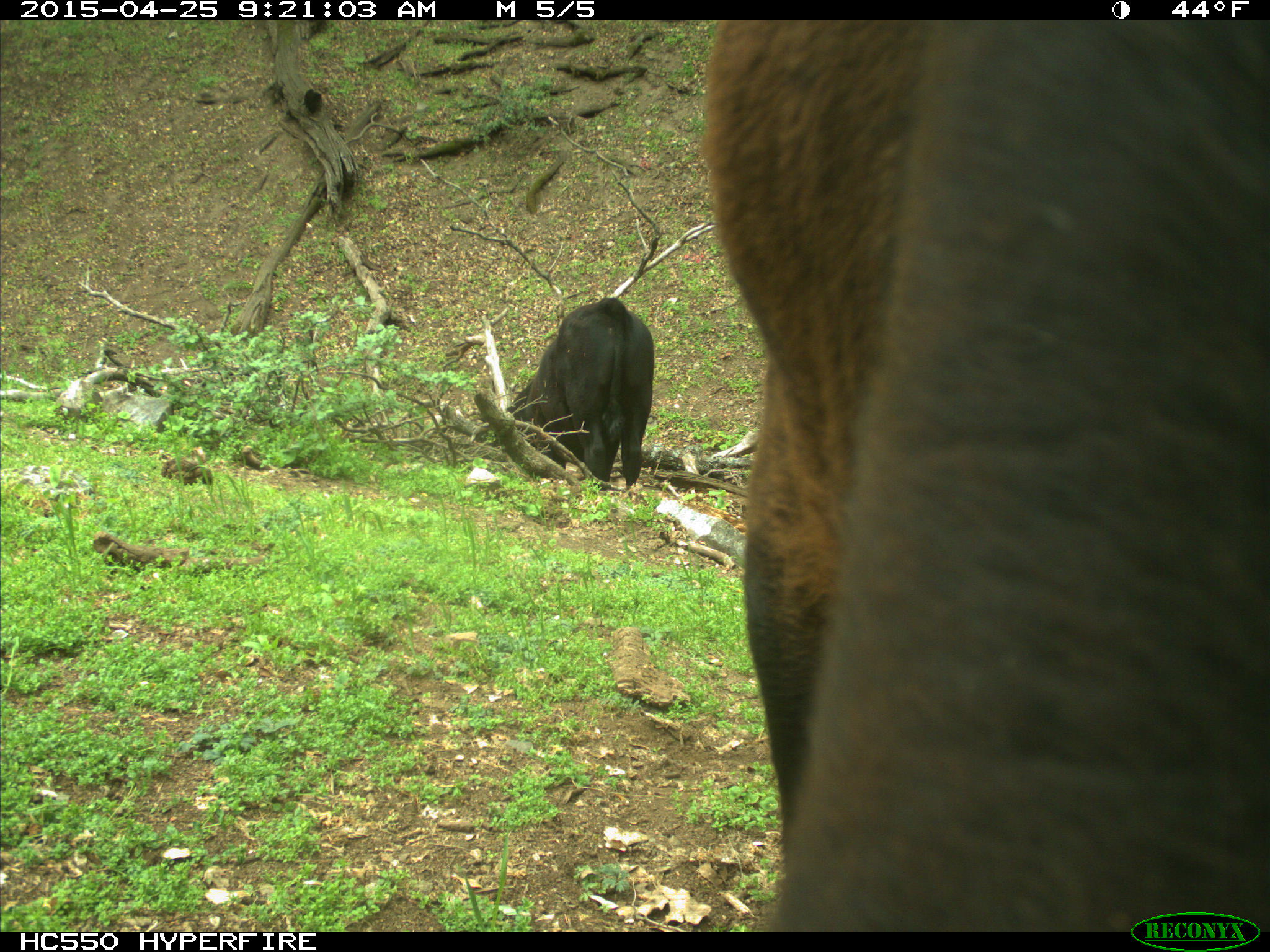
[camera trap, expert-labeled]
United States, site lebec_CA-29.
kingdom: Animalia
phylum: Chordata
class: Mammalia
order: Artiodactyla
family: Bovidae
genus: Bos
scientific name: Bos taurus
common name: domestic cow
Bos taurus (domestic cow).